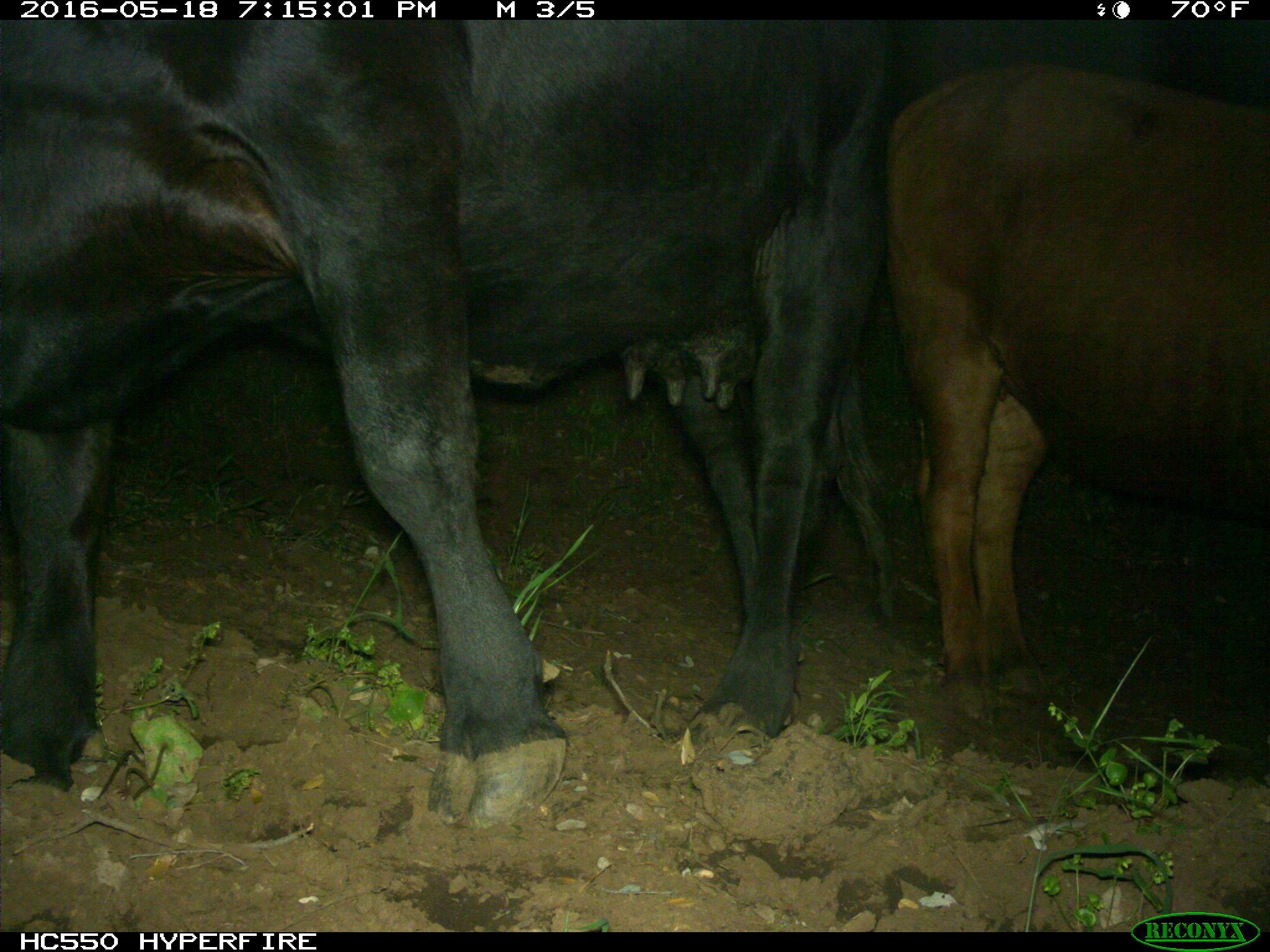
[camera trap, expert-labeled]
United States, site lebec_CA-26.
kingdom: Animalia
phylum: Chordata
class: Mammalia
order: Artiodactyla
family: Bovidae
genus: Bos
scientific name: Bos taurus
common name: domestic cow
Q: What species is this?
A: Bos taurus (domestic cow).